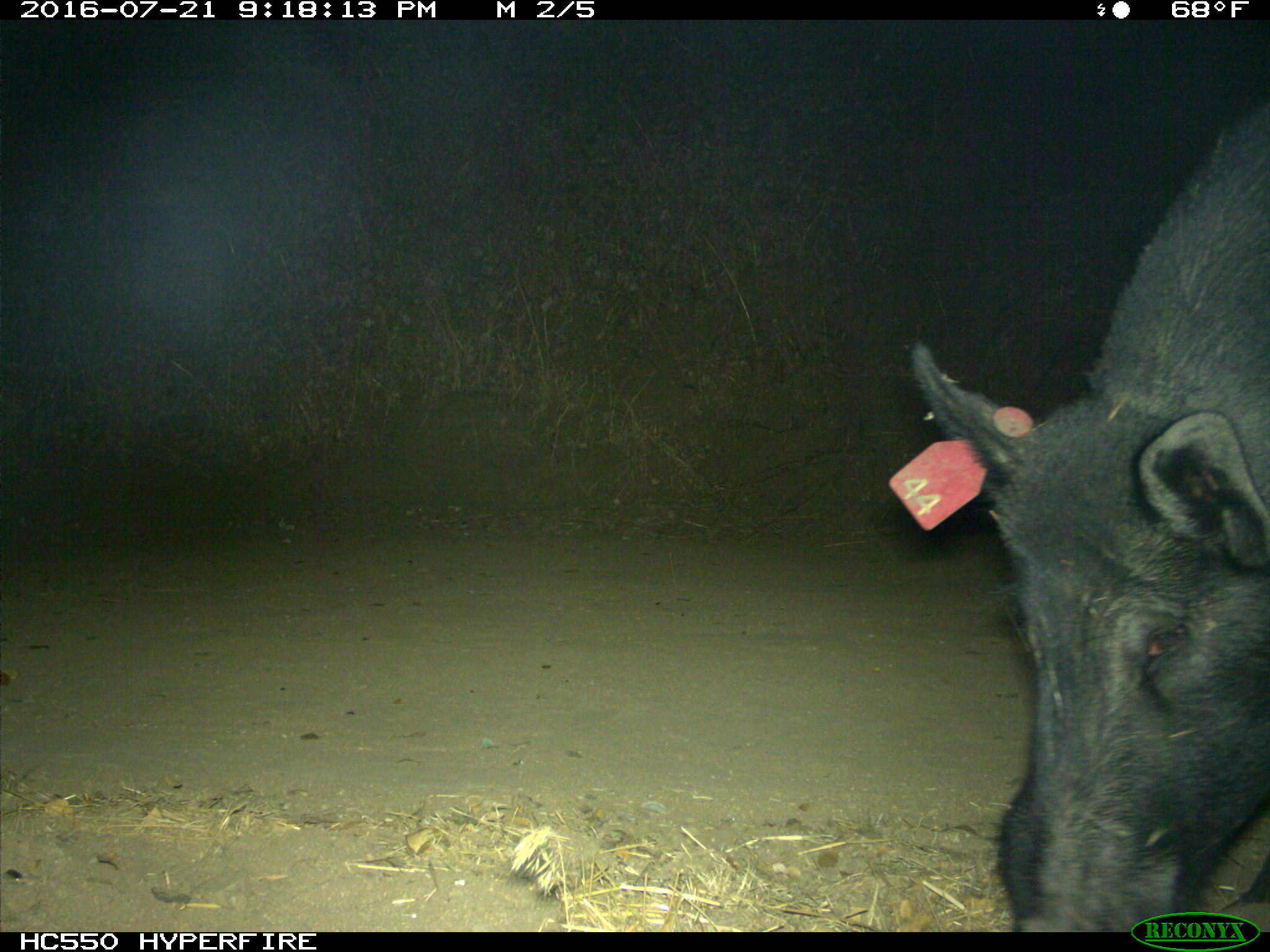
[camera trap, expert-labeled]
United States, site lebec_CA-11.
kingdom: Animalia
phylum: Chordata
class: Mammalia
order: Artiodactyla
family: Suidae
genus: Sus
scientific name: Sus scrofa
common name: wild boar